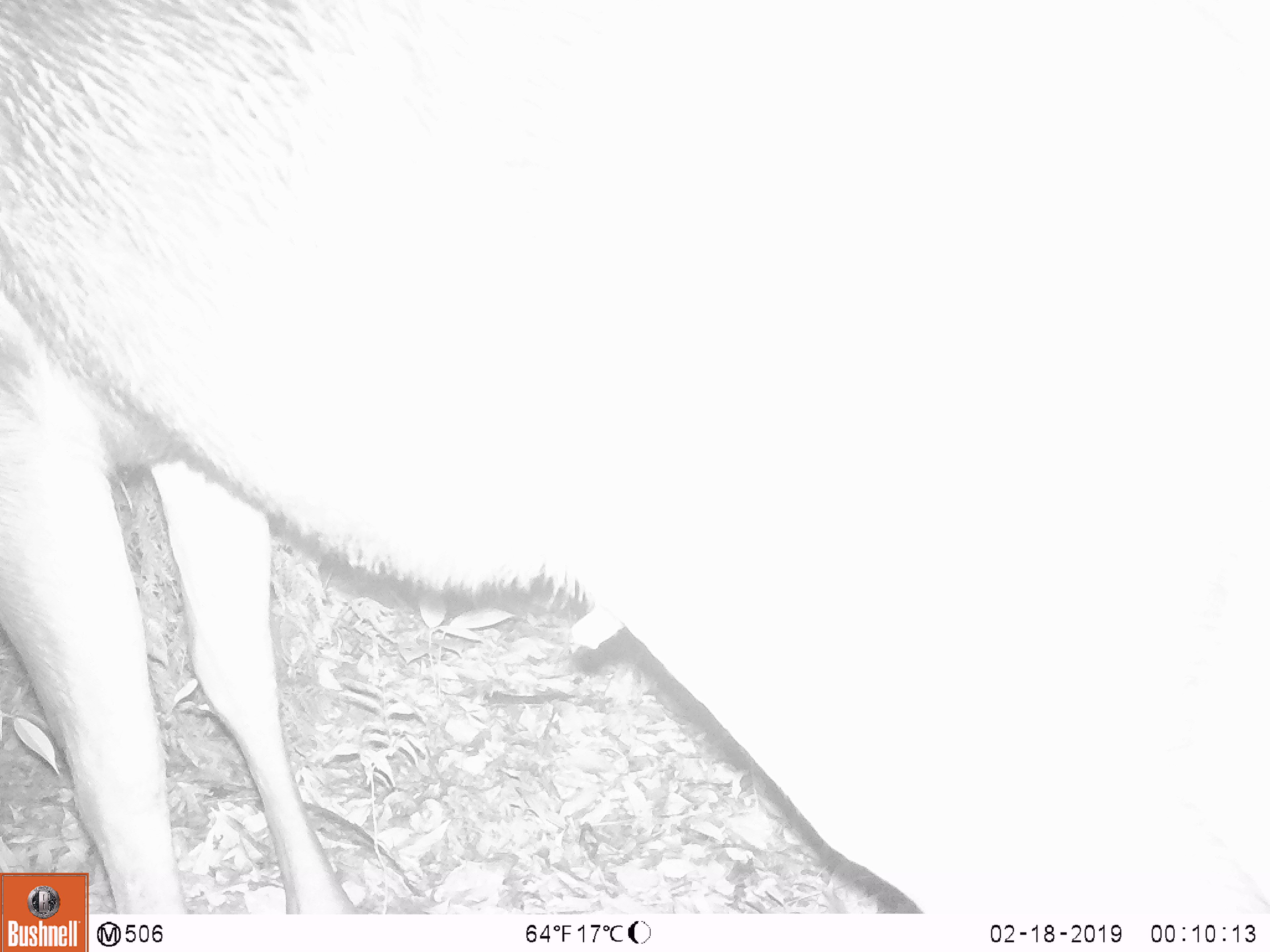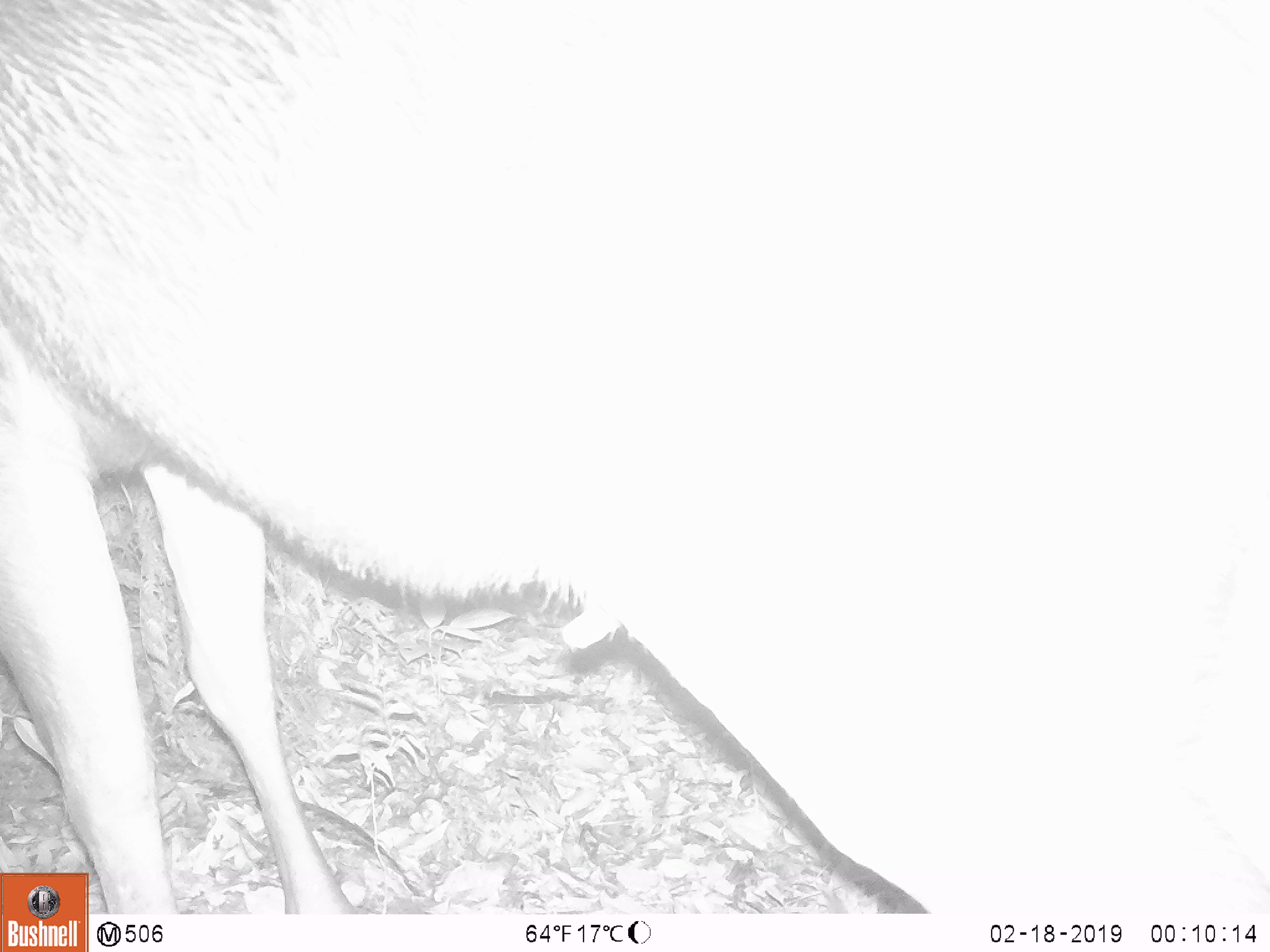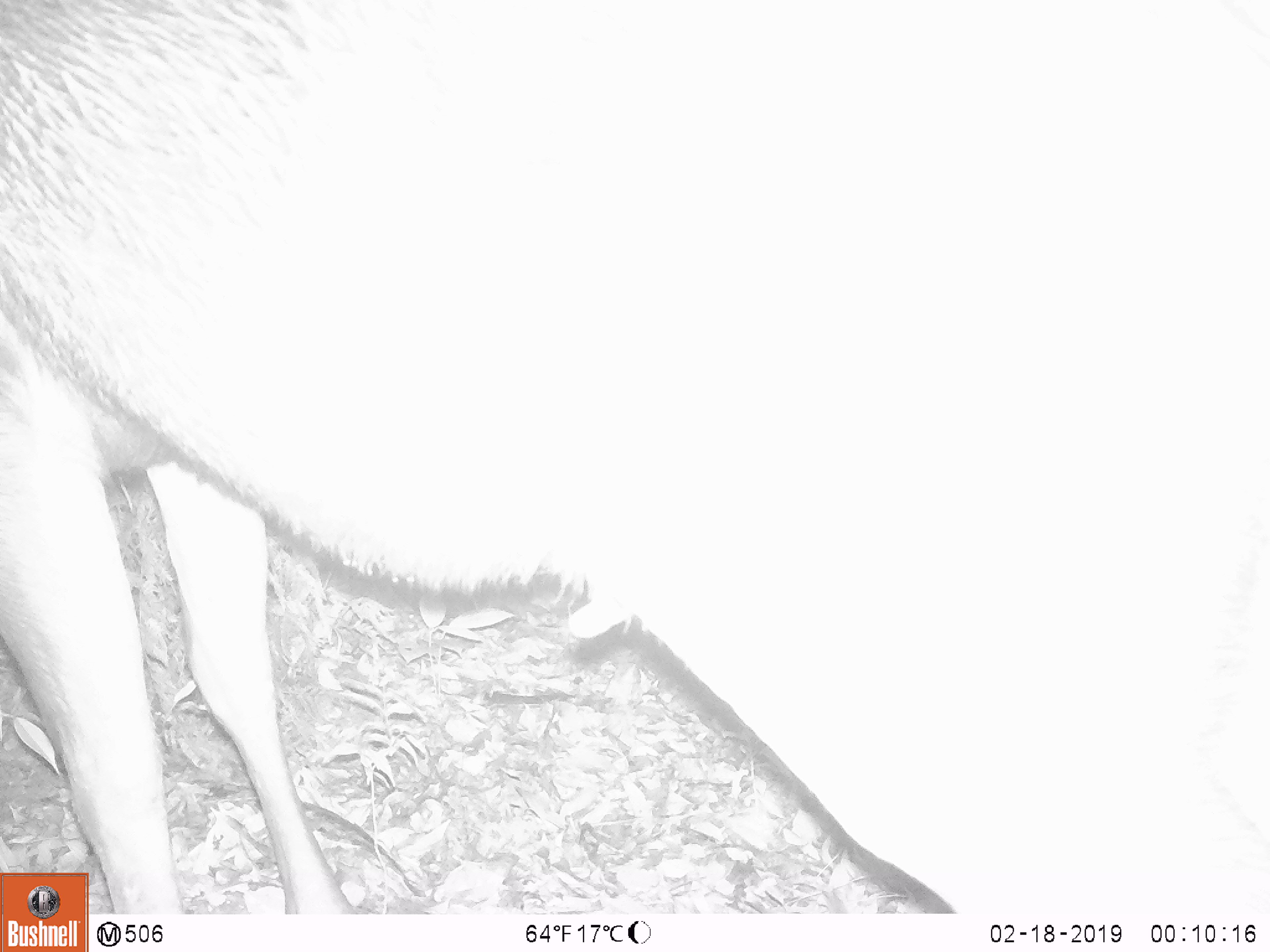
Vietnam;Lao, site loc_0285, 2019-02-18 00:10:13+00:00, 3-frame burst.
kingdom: Animalia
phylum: Chordata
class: Mammalia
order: Artiodactyla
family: Cervidae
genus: Rusa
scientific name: Rusa unicolor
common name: sambar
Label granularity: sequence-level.